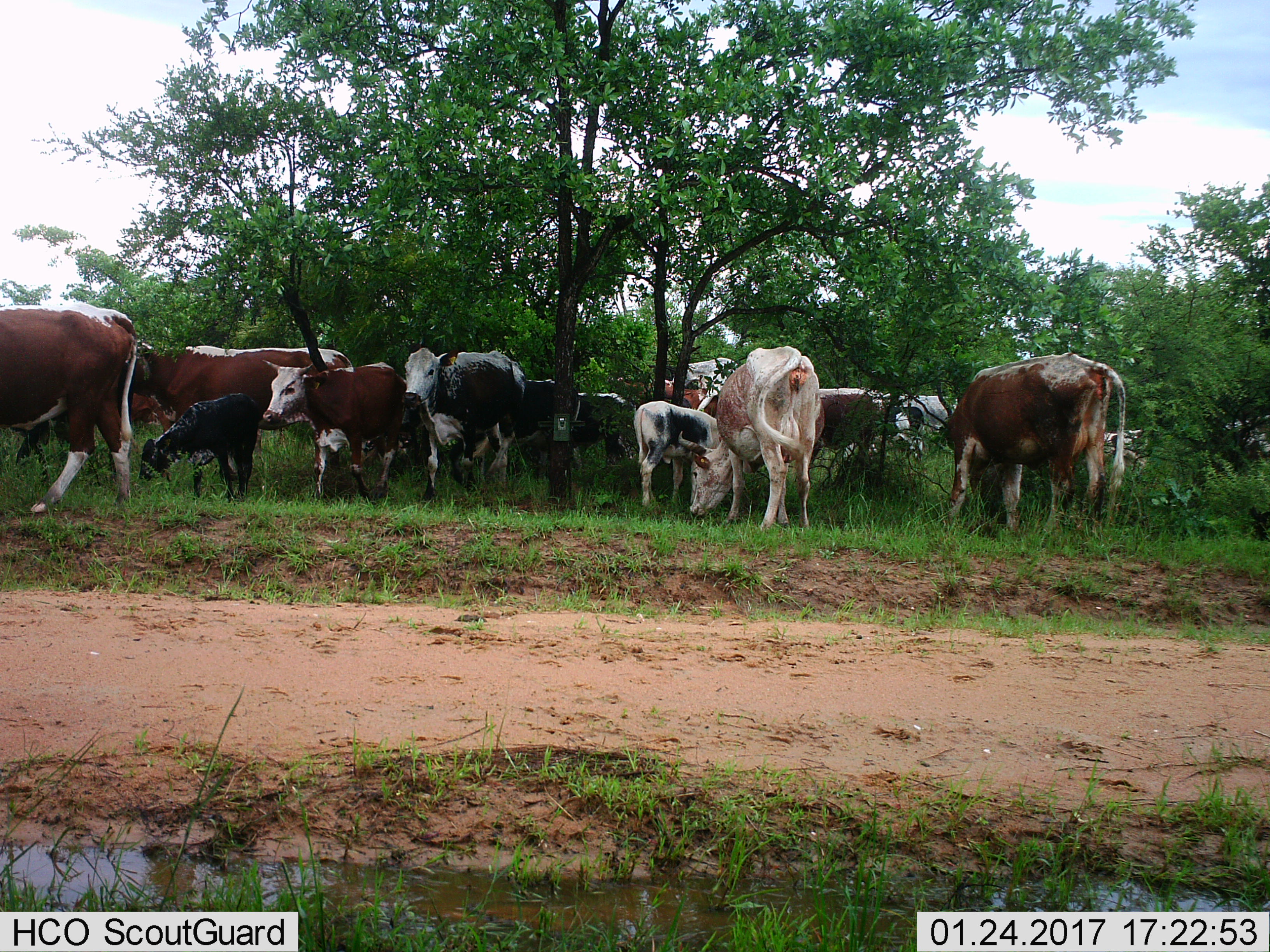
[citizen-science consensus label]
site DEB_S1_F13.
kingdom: Animalia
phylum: Chordata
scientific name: Vertebrata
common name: domestic animal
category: domesticanimal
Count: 11-50.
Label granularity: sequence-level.